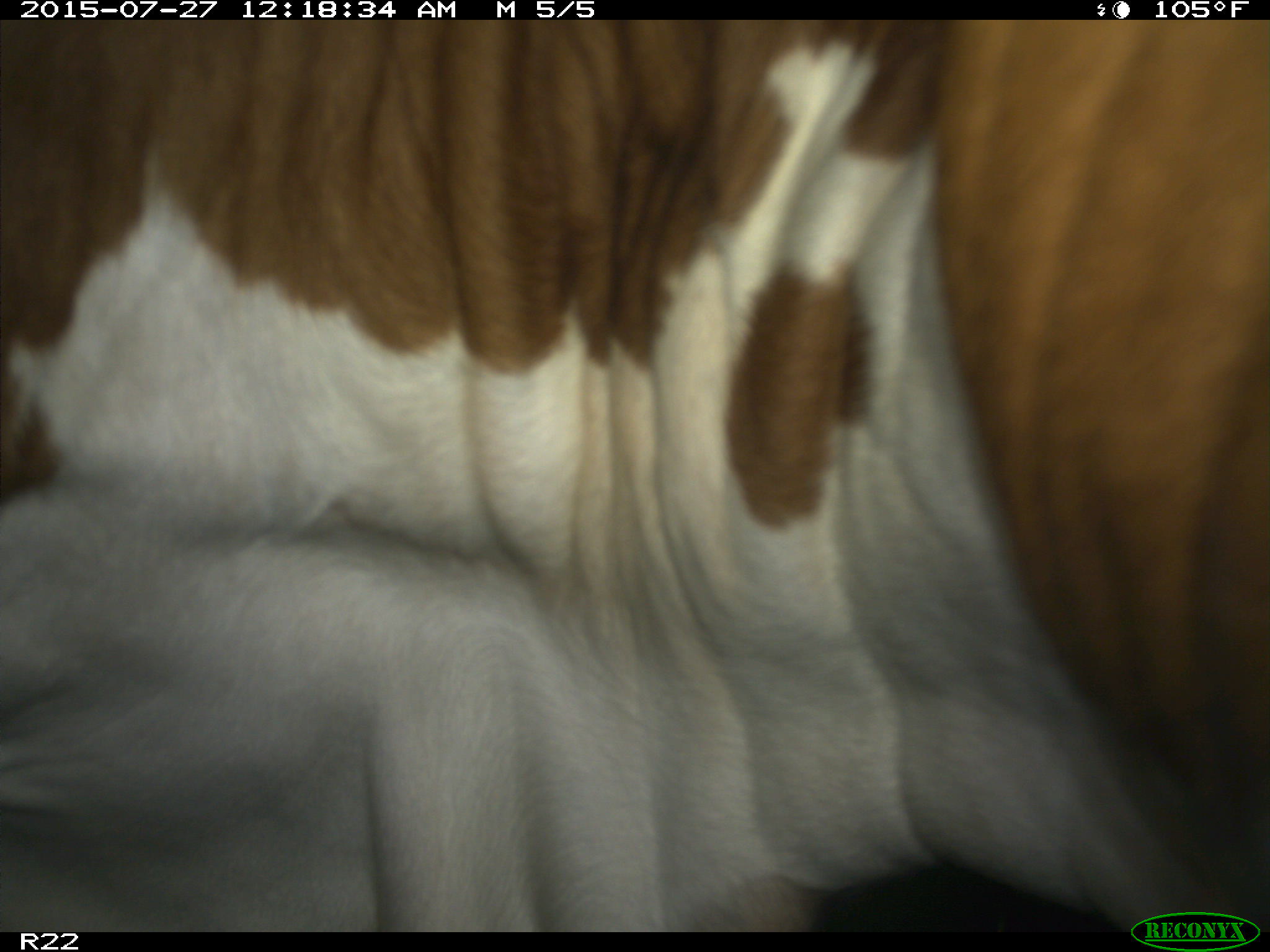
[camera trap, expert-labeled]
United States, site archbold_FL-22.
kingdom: Animalia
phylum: Chordata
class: Mammalia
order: Artiodactyla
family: Bovidae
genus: Bos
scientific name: Bos taurus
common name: domestic cow